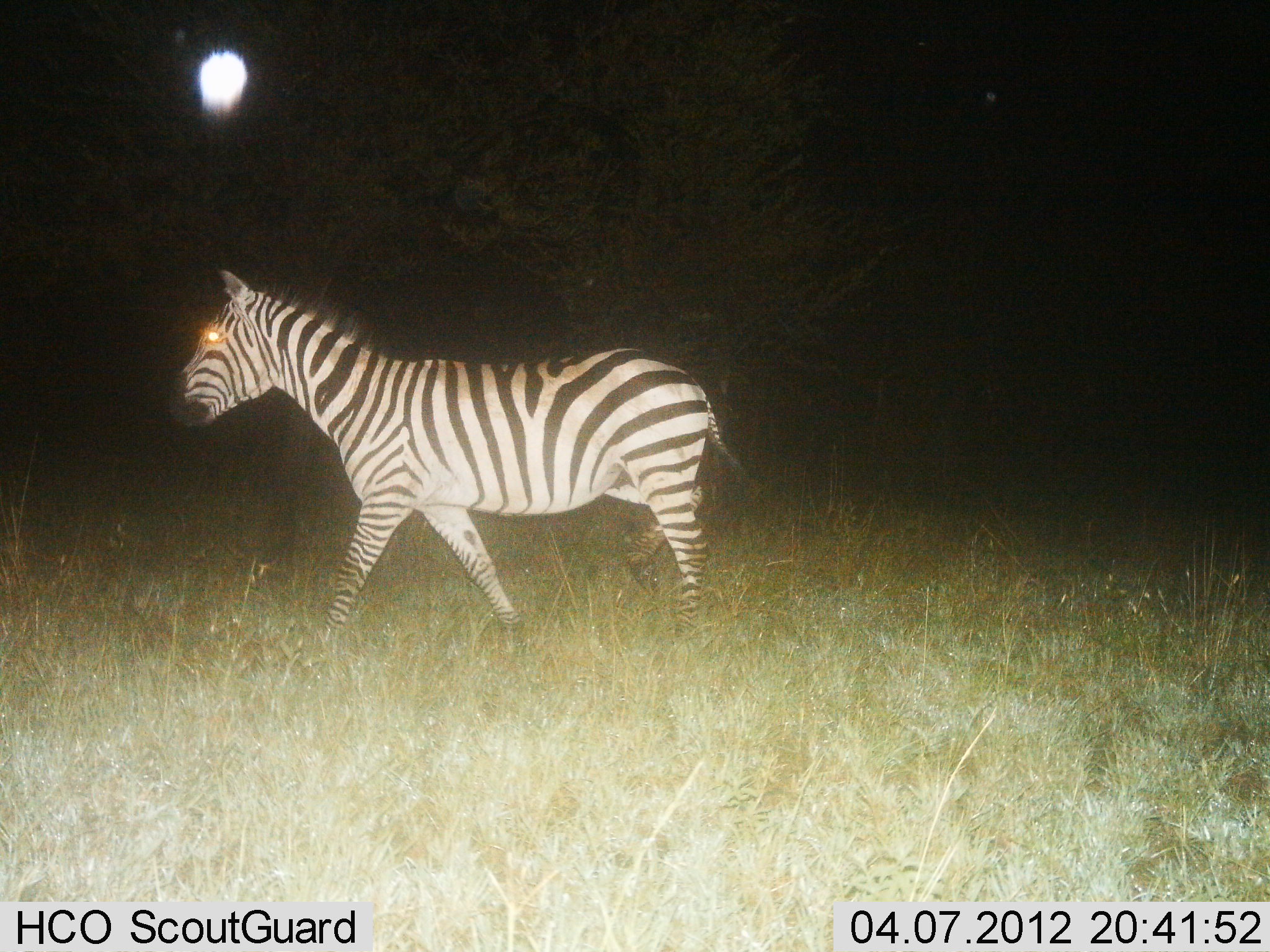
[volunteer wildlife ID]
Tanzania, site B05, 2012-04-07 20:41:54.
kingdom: Animalia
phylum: Chordata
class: Mammalia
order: Perissodactyla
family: Equidae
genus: Equus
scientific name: Equus quagga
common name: plains zebra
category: zebra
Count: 1.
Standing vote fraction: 17%.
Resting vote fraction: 0%.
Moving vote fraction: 83%.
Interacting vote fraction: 0%.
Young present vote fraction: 0%.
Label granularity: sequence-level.